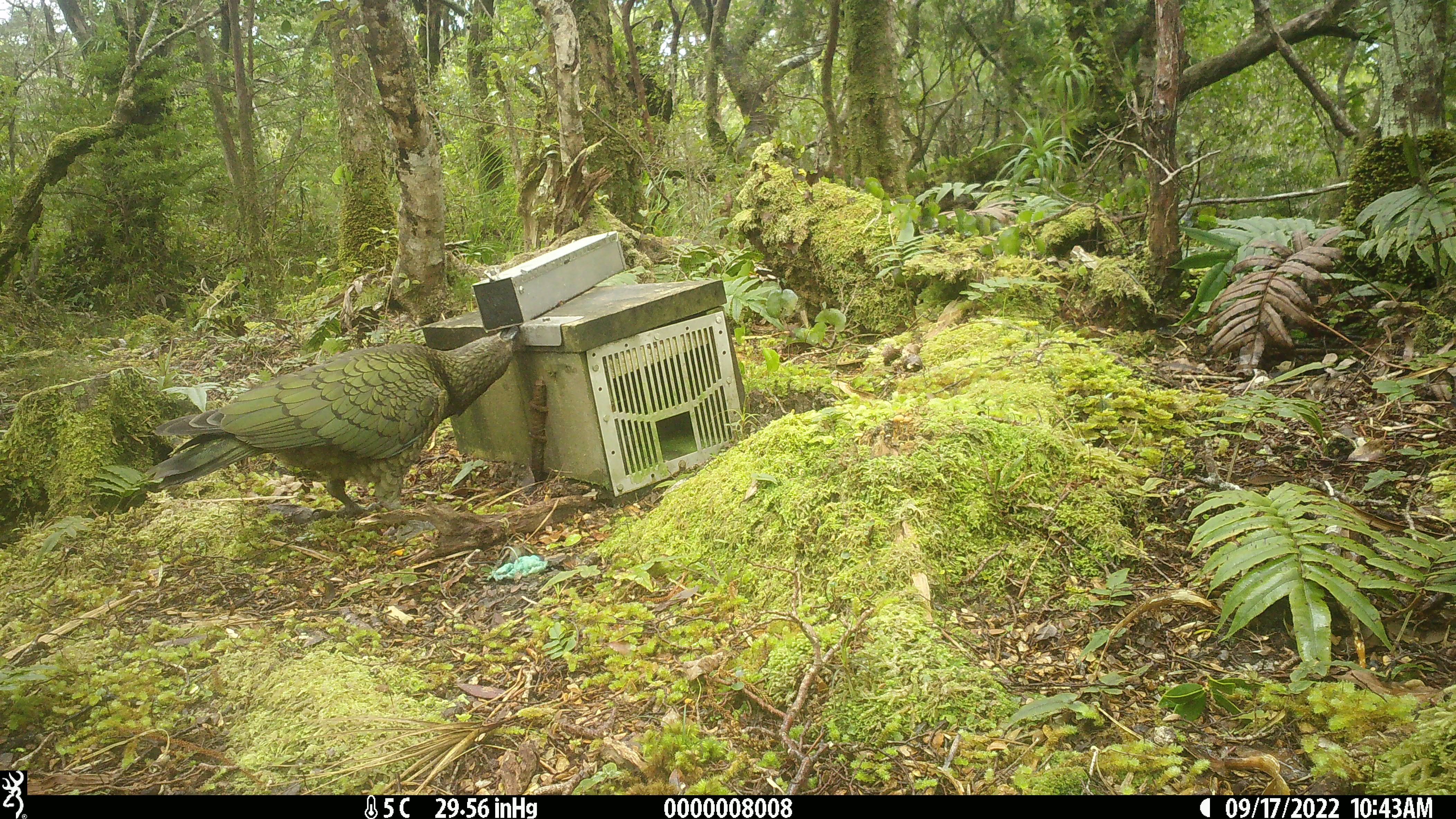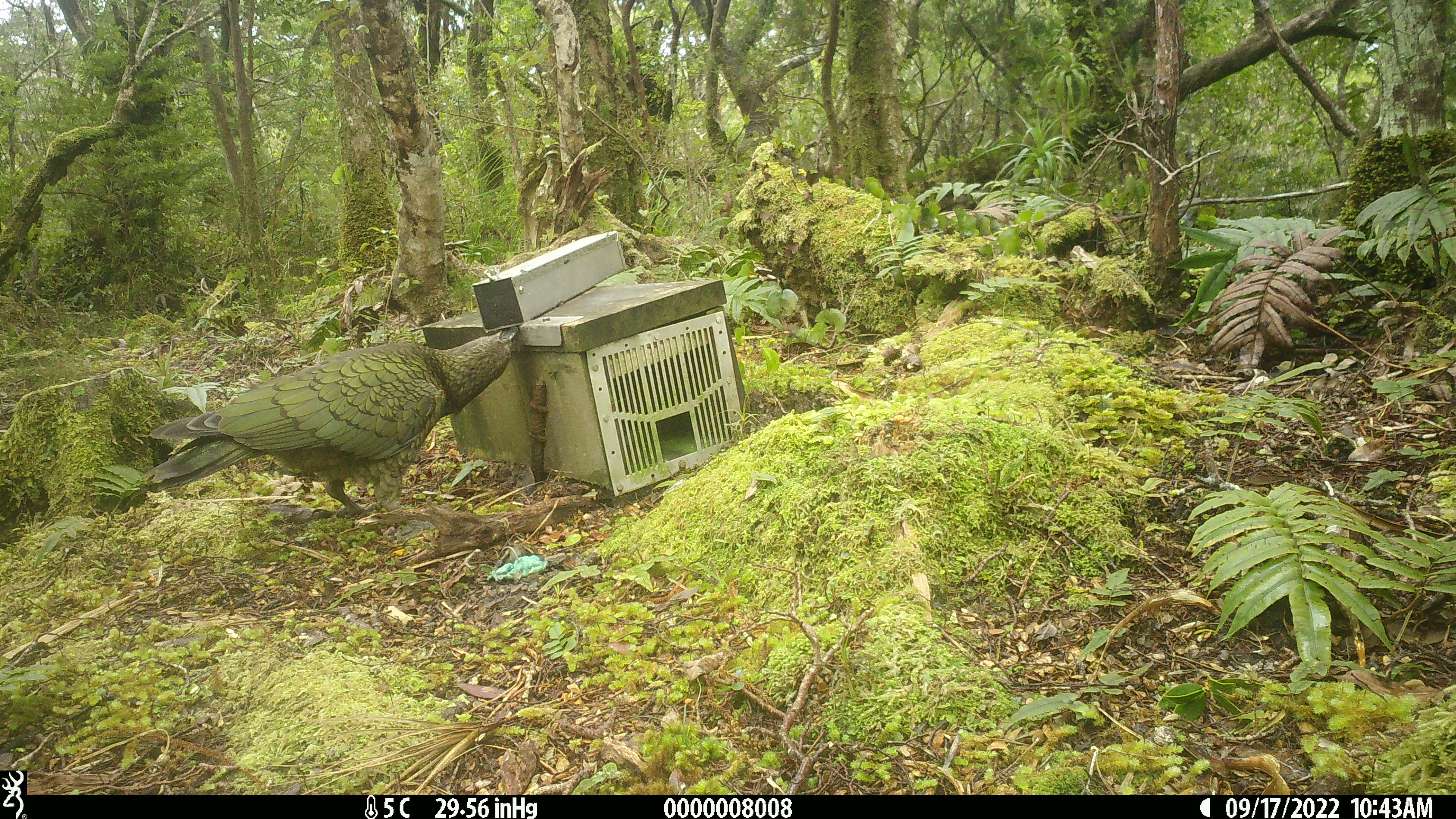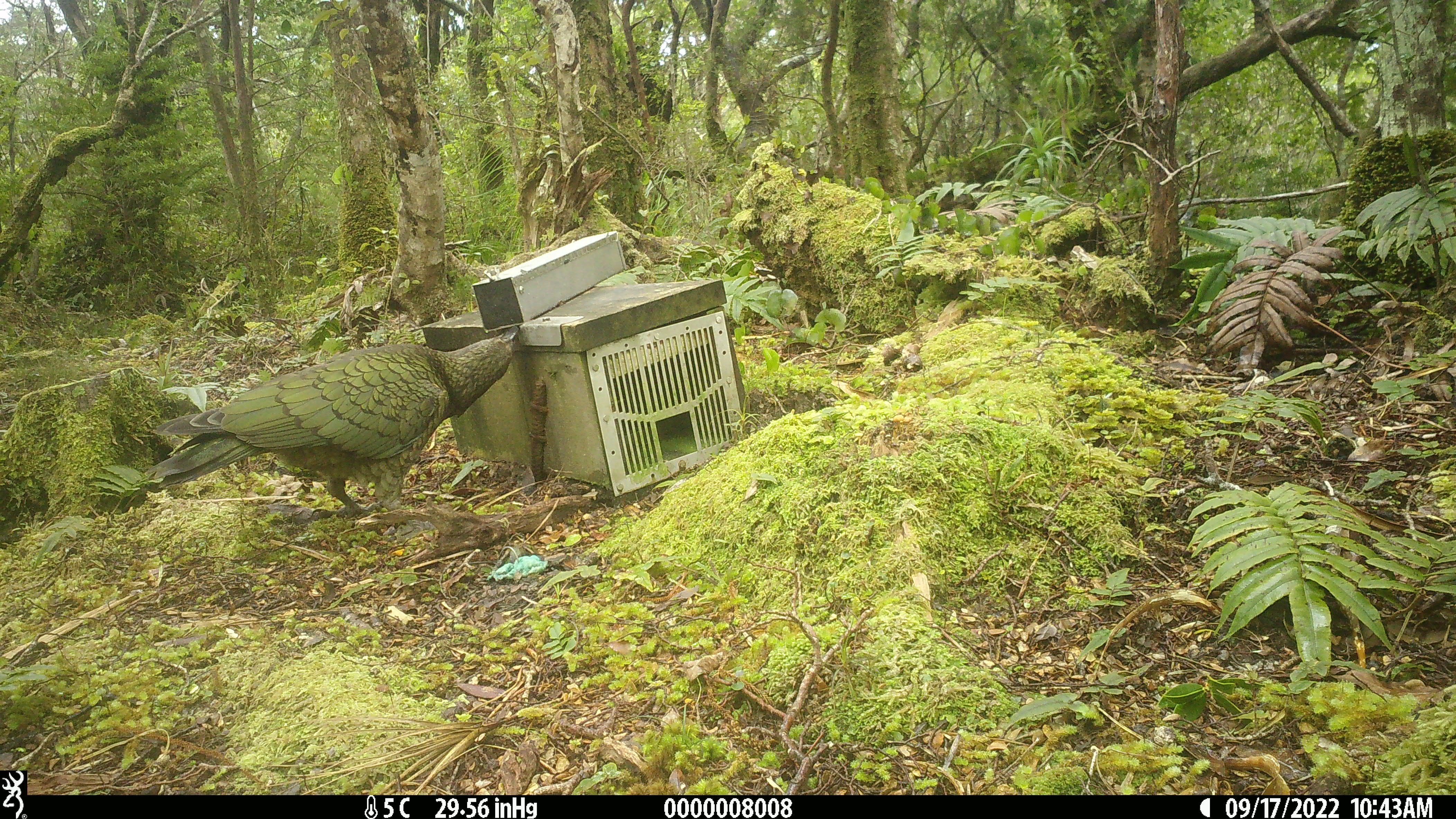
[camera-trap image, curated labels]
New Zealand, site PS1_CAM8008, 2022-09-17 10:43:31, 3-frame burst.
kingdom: Animalia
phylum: Chordata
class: Aves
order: Psittaciformes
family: Strigopidae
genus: Nestor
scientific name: Nestor notabilis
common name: kea